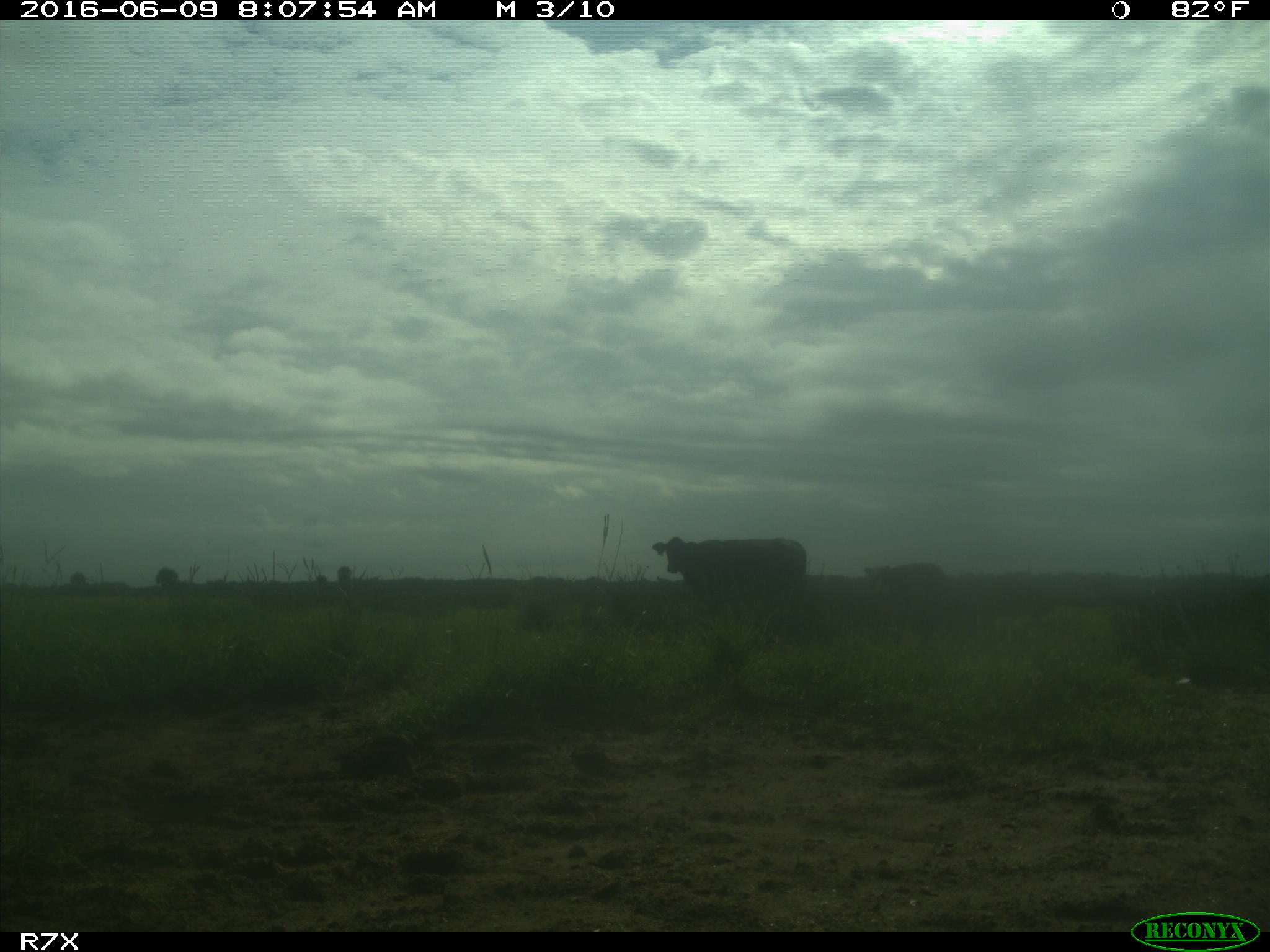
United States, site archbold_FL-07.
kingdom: Animalia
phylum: Chordata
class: Mammalia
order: Artiodactyla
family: Bovidae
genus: Bos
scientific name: Bos taurus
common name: domestic cow